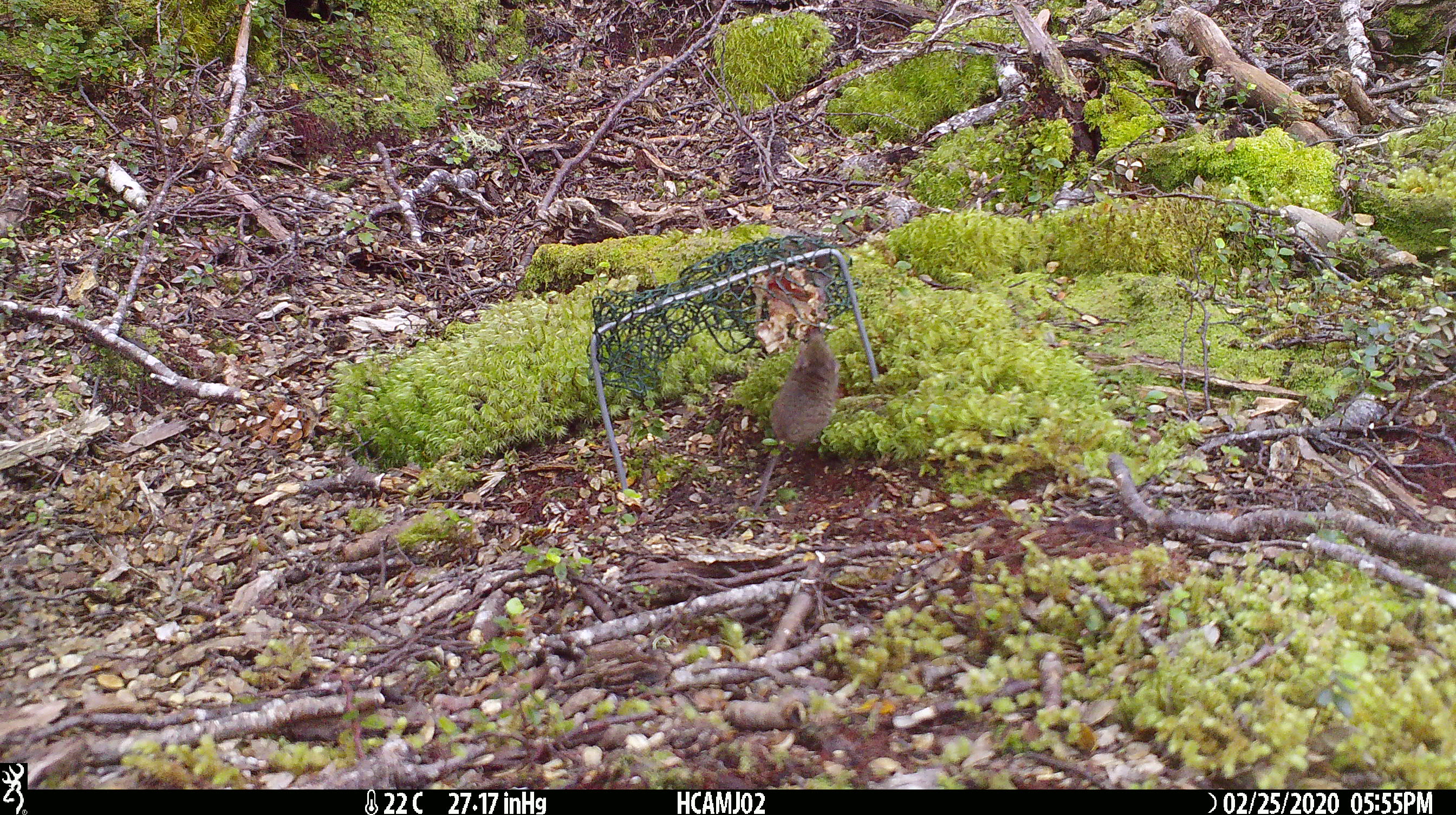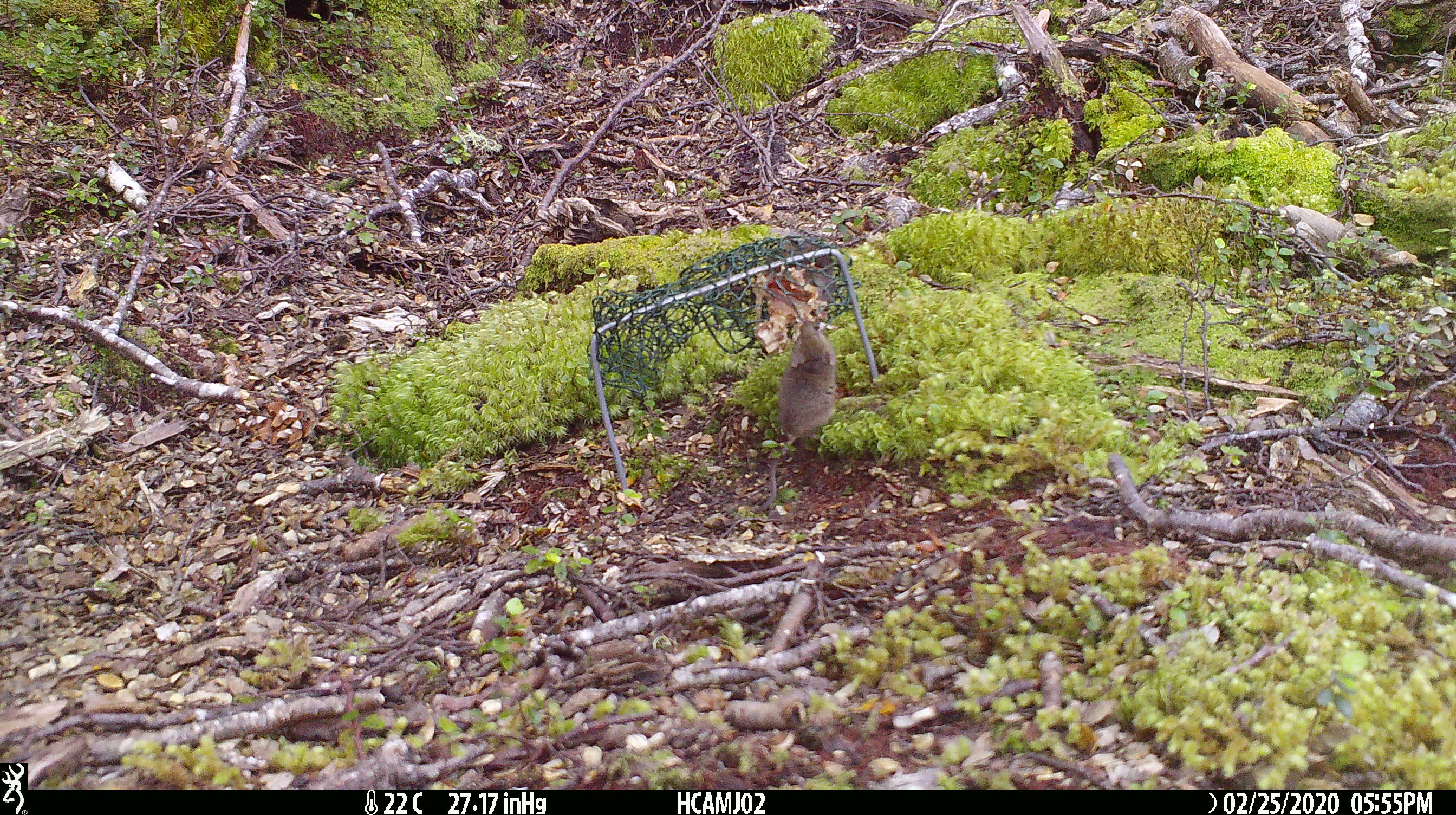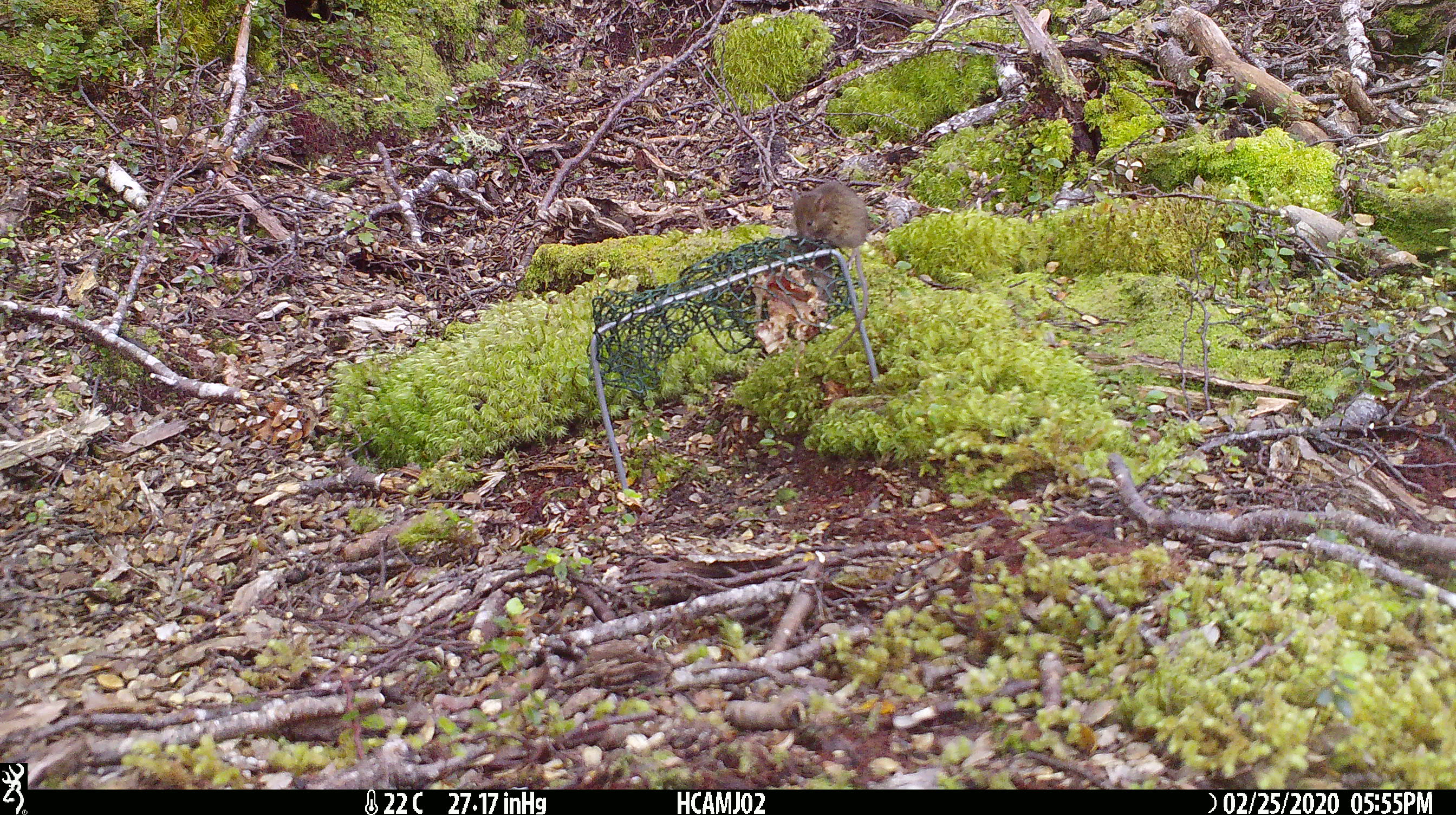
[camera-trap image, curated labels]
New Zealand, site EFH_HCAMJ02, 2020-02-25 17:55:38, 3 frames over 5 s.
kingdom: Animalia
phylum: Chordata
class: Mammalia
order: Rodentia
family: Muridae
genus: Mus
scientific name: Mus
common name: mouse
Mouse (Mus).